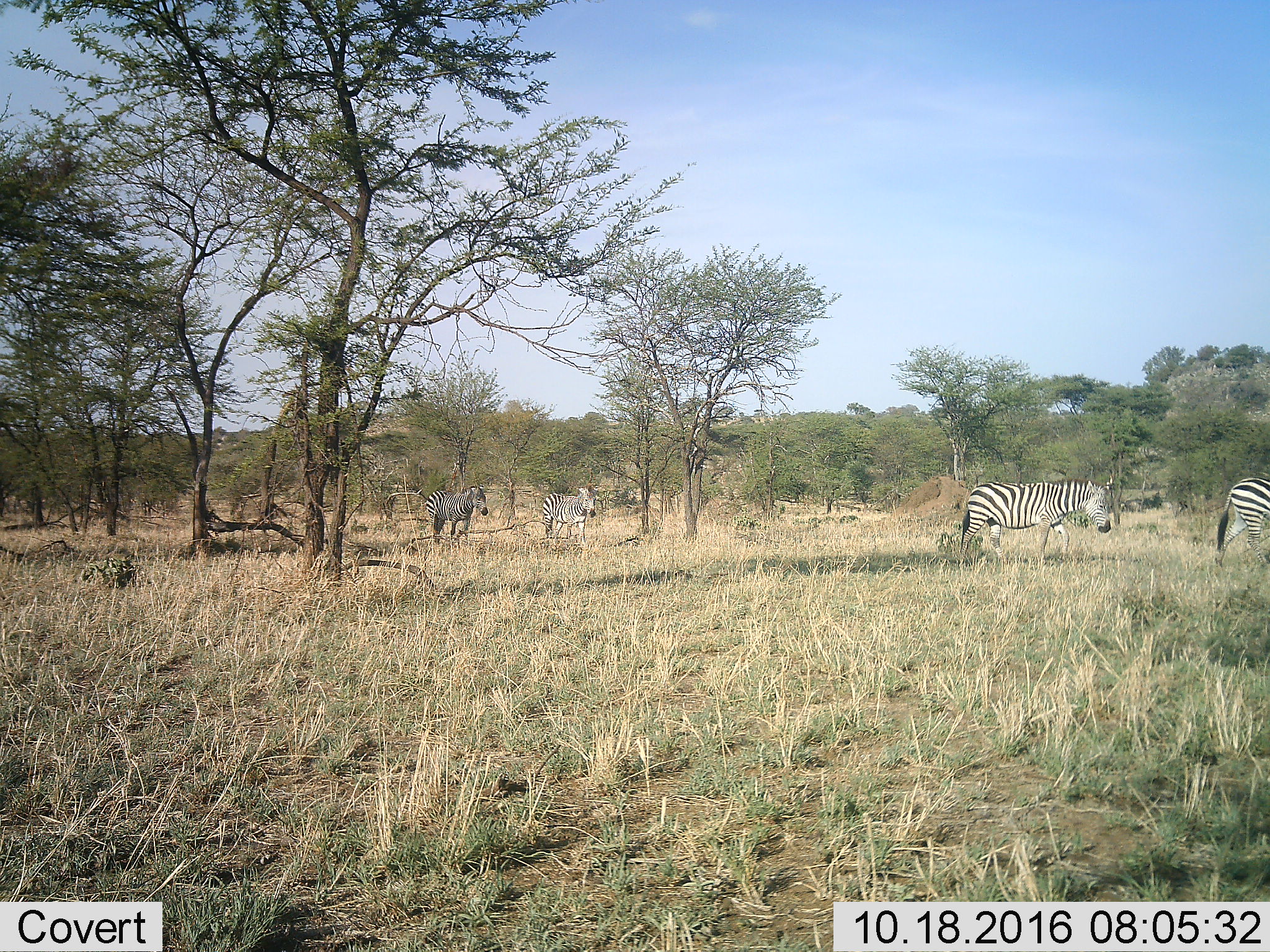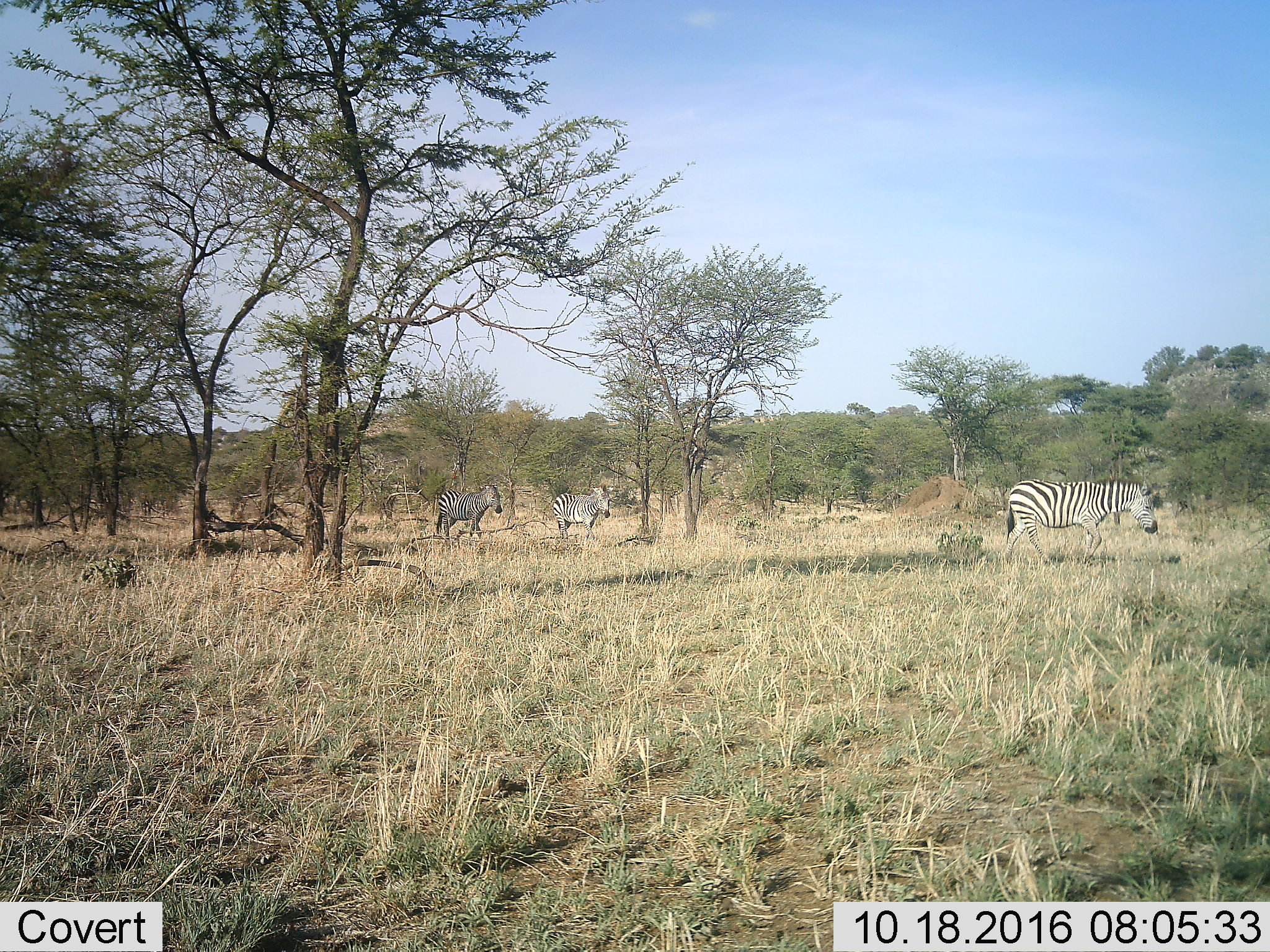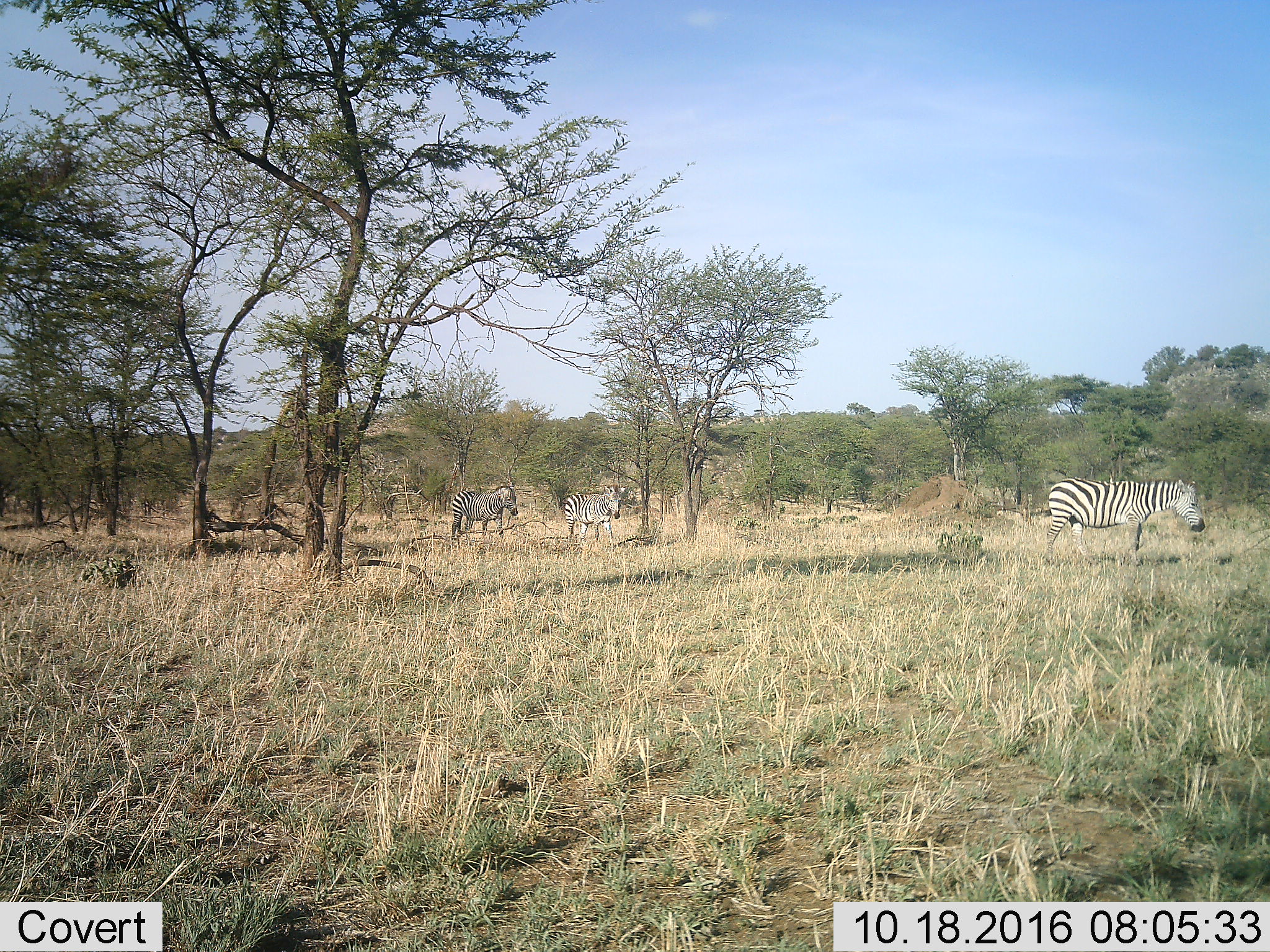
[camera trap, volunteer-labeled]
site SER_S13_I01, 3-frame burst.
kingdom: Animalia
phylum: Chordata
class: Mammalia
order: Perissodactyla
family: Equidae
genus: Equus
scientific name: Equus quagga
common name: plains zebra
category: zebraplains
Zebraplains (plains zebra) (Equus quagga), count 4. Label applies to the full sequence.